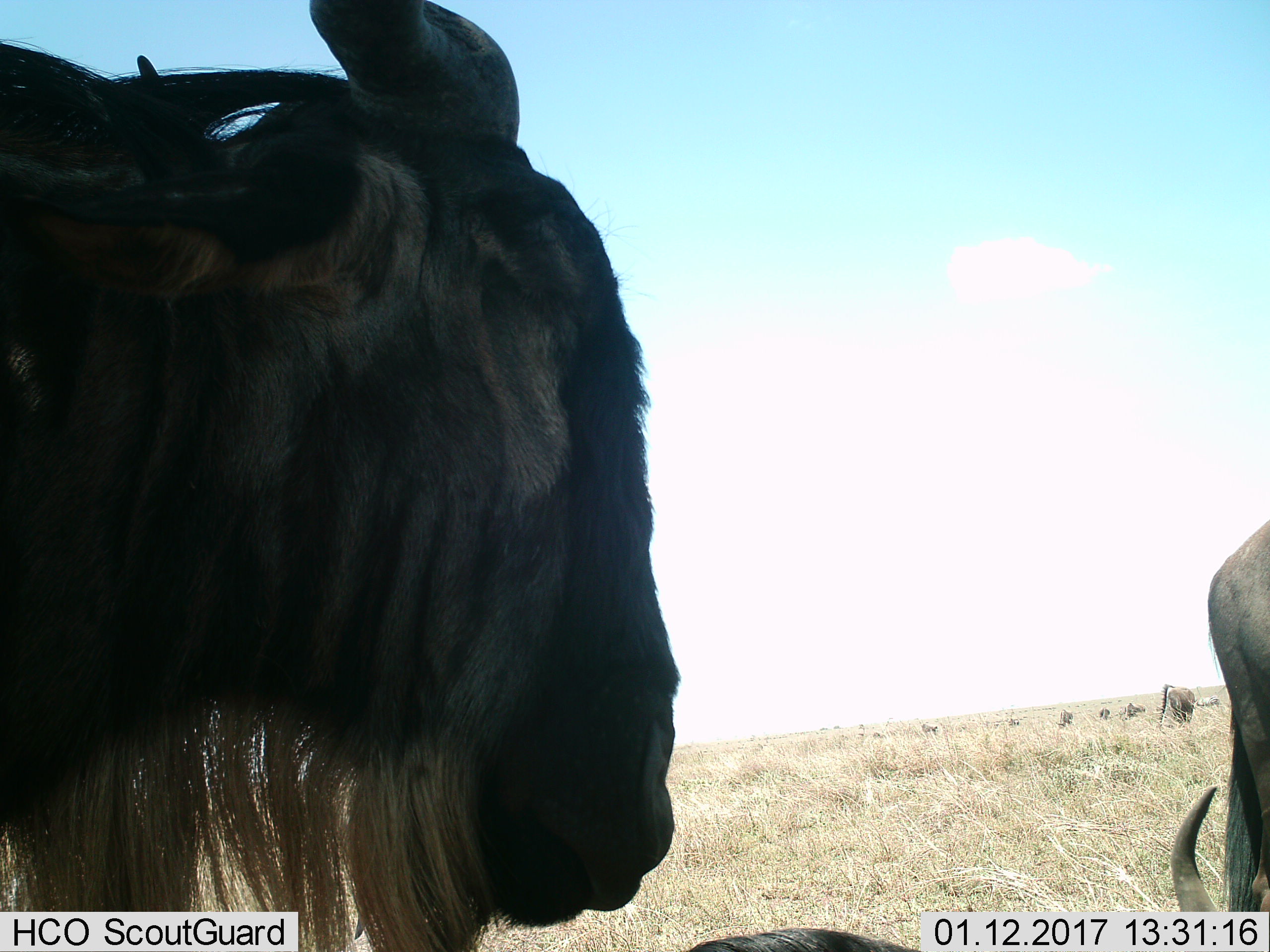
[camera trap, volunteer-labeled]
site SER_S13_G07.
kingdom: Animalia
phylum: Chordata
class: Mammalia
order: Artiodactyla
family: Bovidae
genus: Connochaetes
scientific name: Connochaetes taurinus taurinus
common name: blue wildebeest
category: wildebeestblue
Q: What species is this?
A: Wildebeestblue (blue wildebeest) (Connochaetes taurinus taurinus).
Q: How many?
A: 4.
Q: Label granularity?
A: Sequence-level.